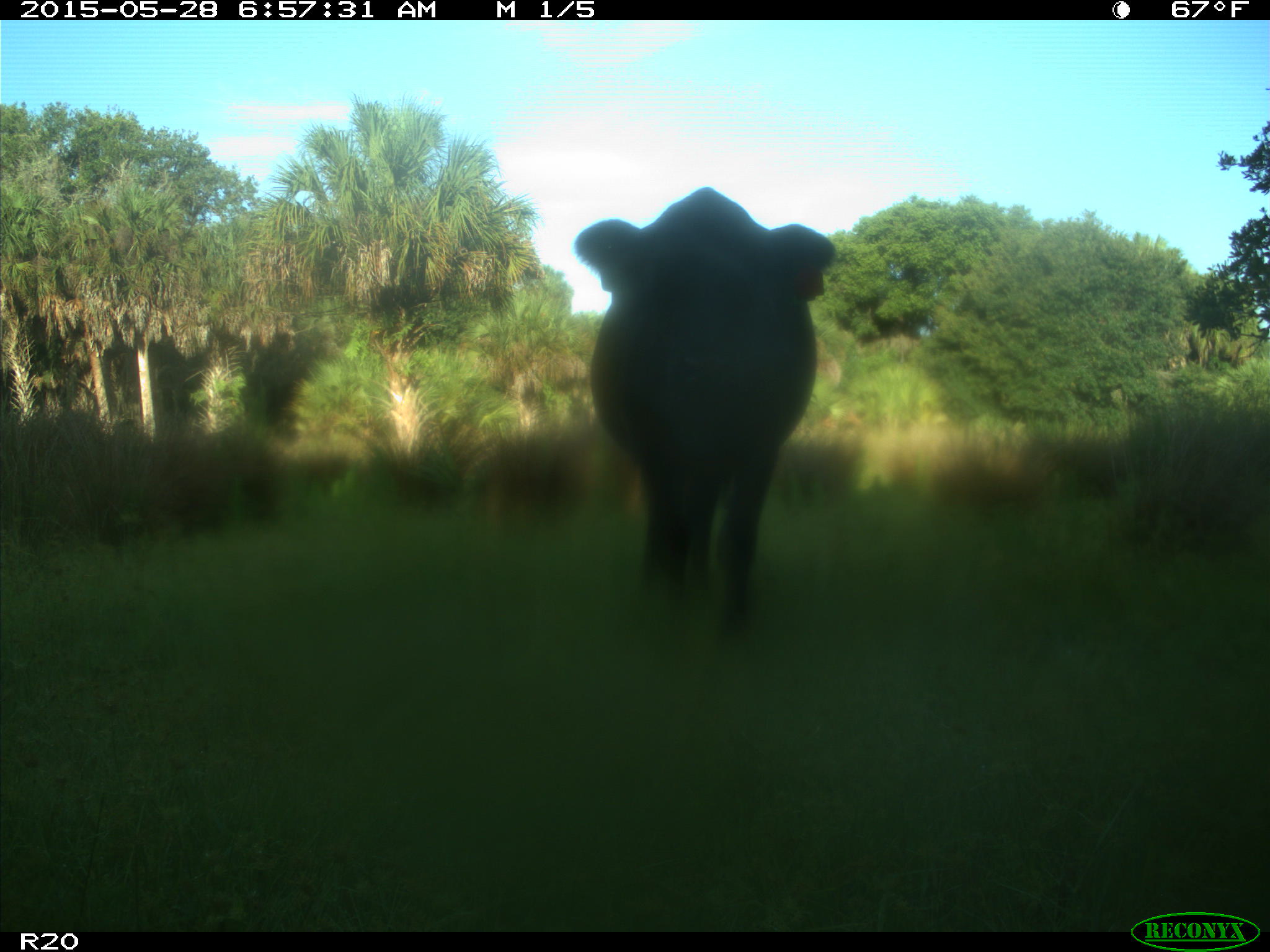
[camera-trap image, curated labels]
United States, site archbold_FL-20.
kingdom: Animalia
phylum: Chordata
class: Mammalia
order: Artiodactyla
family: Bovidae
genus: Bos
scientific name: Bos taurus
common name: domestic cow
Bos taurus (domestic cow).